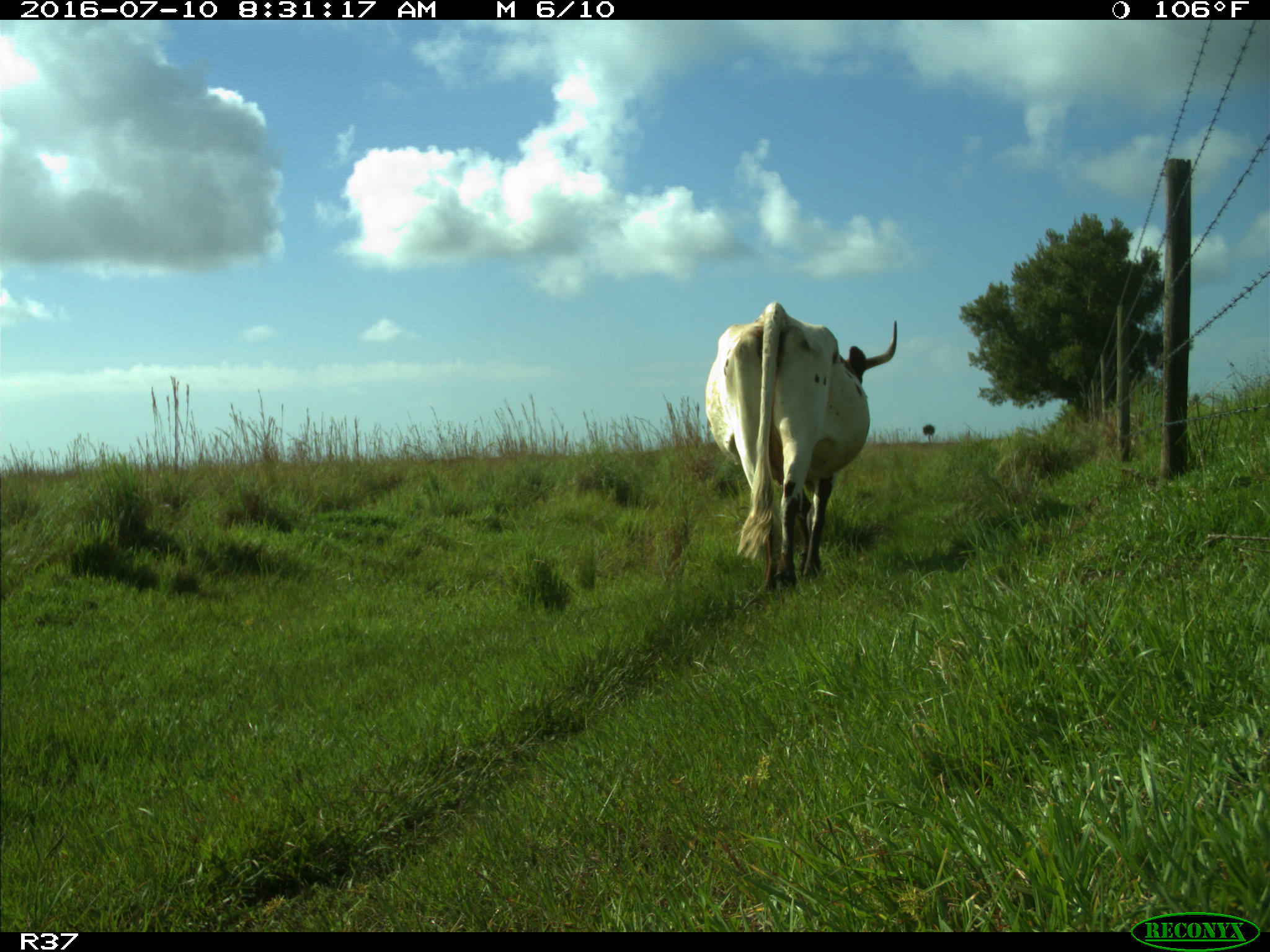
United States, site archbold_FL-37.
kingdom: Animalia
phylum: Chordata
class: Mammalia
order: Artiodactyla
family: Bovidae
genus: Bos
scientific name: Bos taurus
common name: domestic cow